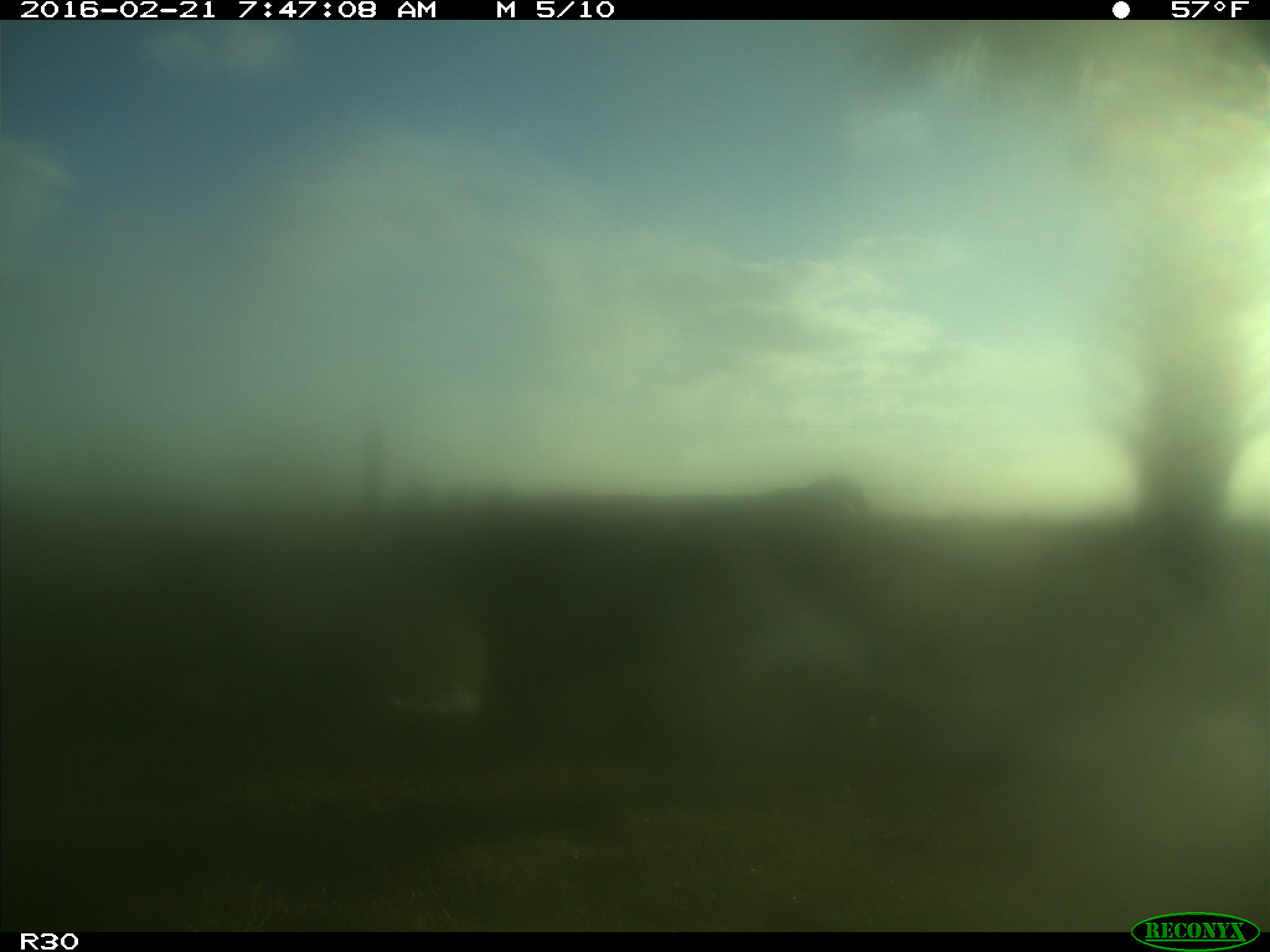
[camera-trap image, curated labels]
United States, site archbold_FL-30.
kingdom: Animalia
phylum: Chordata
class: Mammalia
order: Artiodactyla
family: Bovidae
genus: Bos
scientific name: Bos taurus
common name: domestic cow